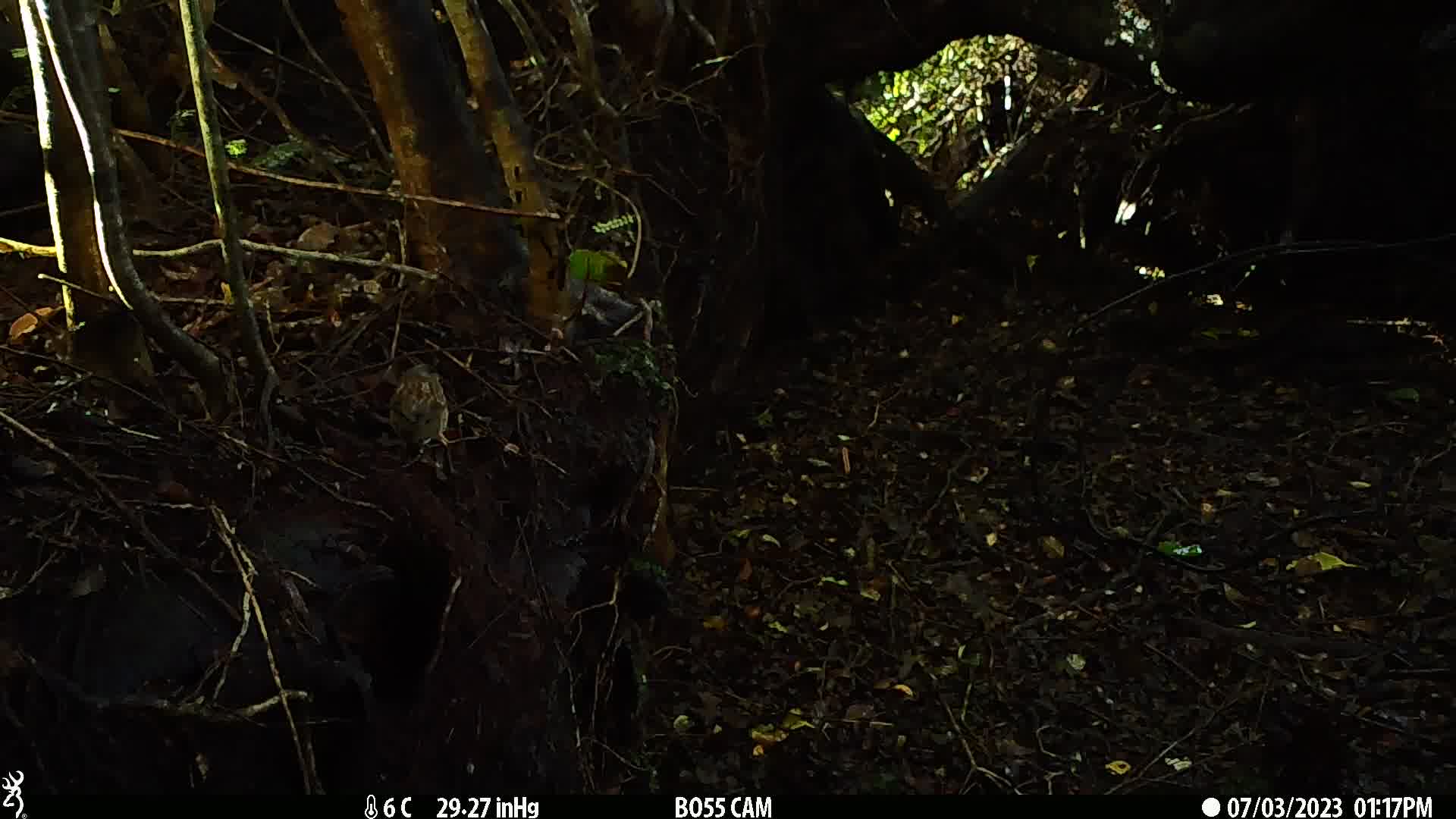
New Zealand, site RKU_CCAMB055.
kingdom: Animalia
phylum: Chordata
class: Aves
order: Passeriformes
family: Prunellidae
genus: Prunella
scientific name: Prunella modularis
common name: dunnock